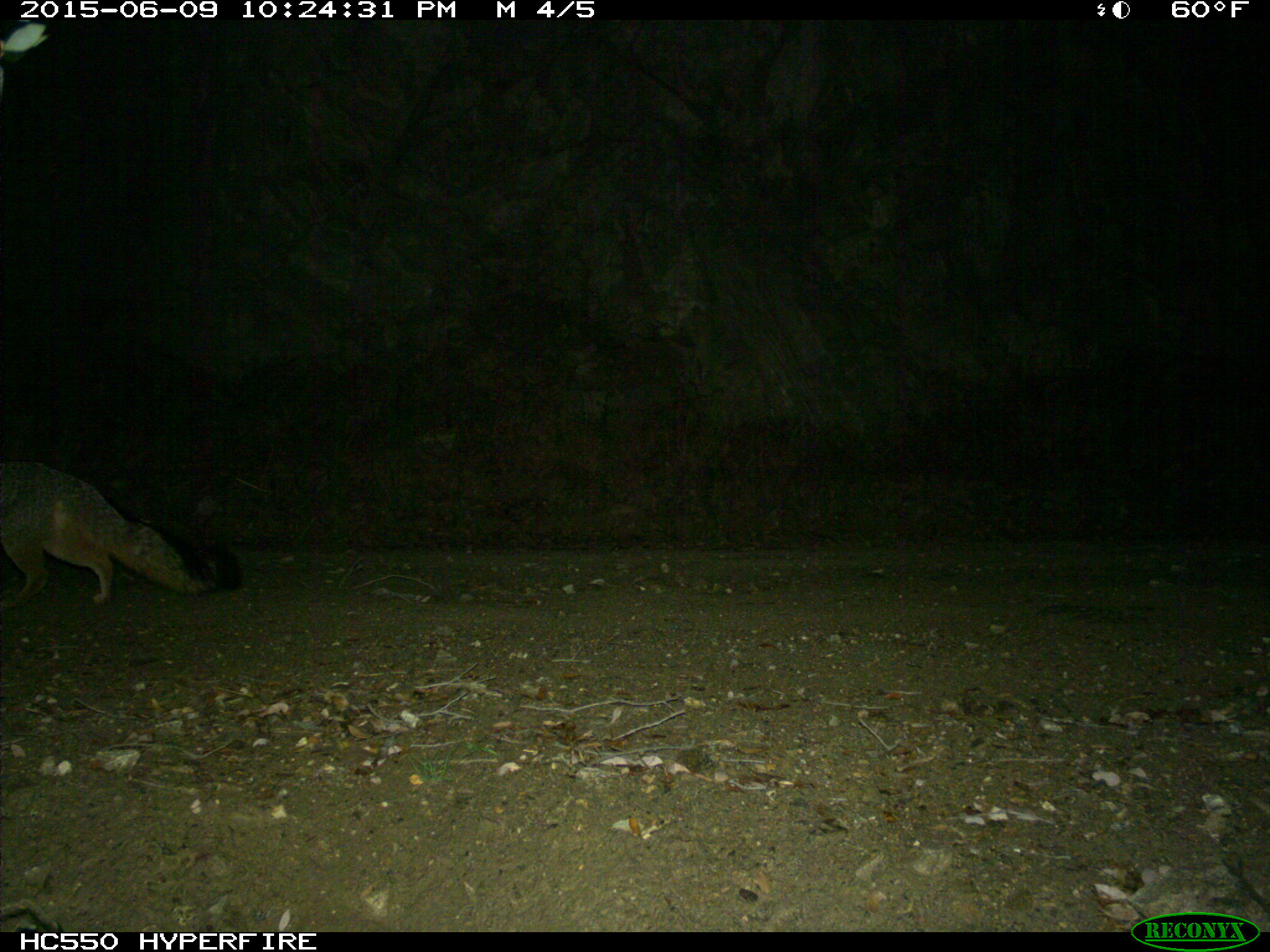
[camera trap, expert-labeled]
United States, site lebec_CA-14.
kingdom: Animalia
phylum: Chordata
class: Mammalia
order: Carnivora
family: Canidae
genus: Urocyon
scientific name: Urocyon cinereoargenteus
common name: gray fox